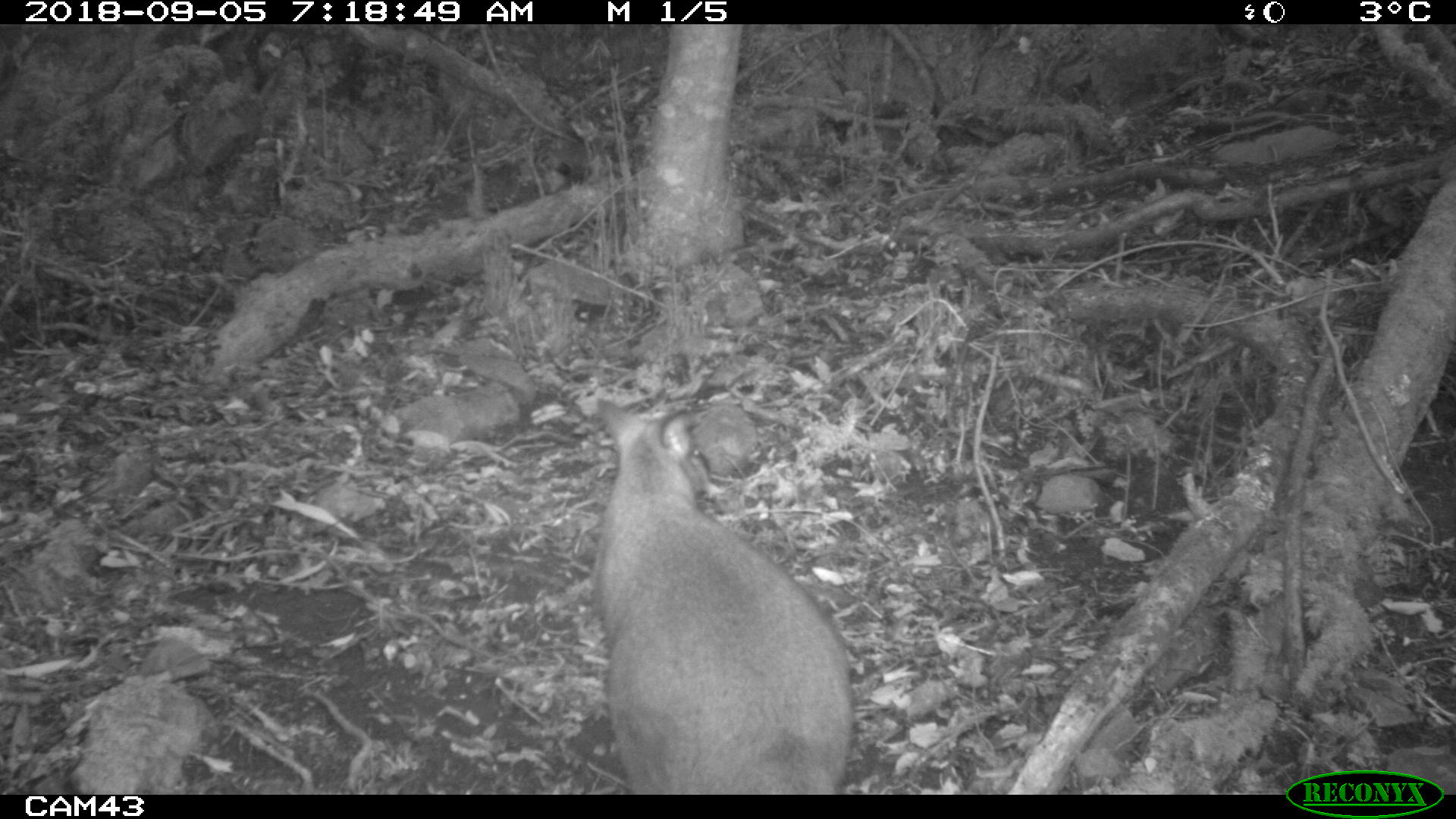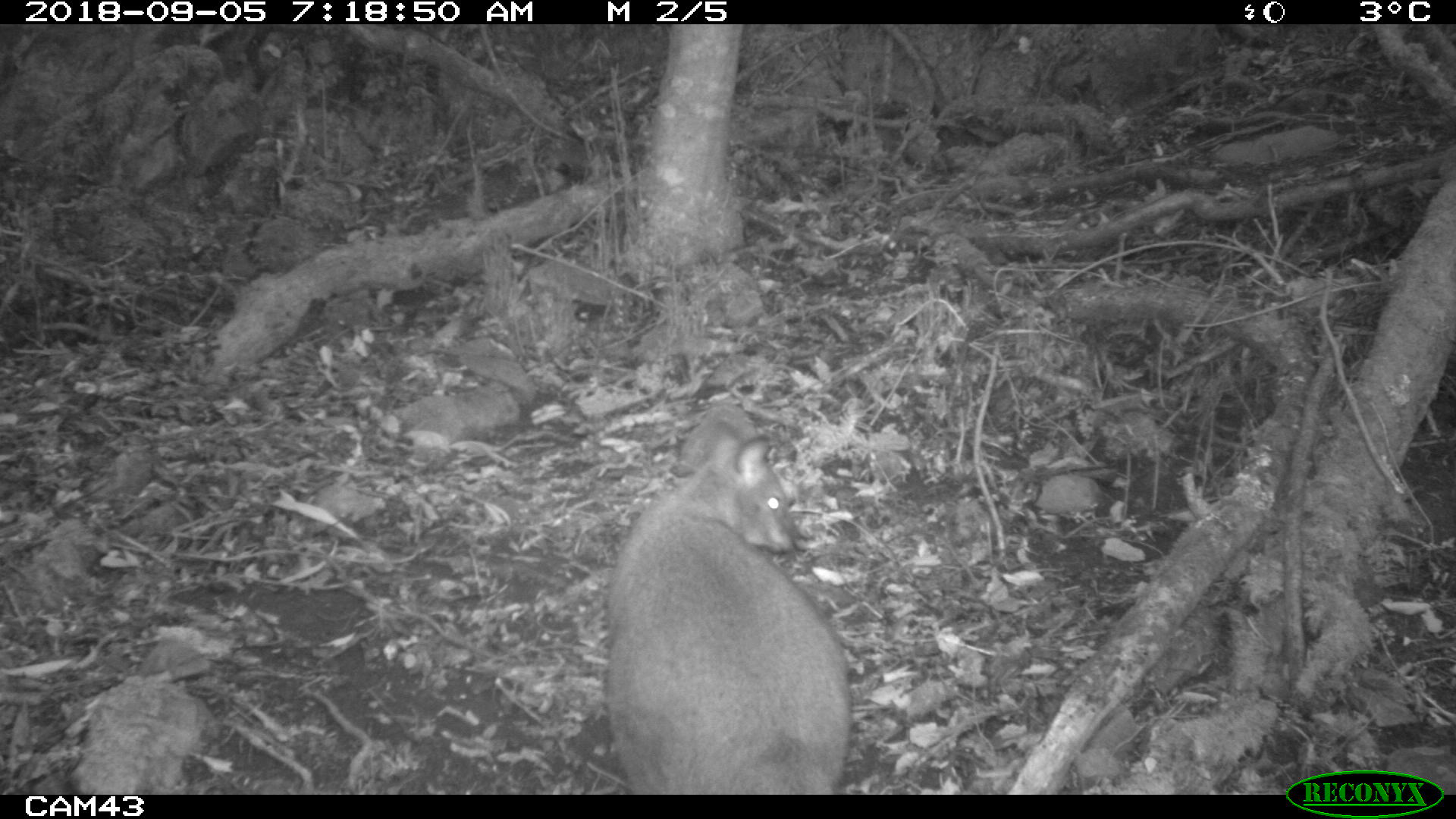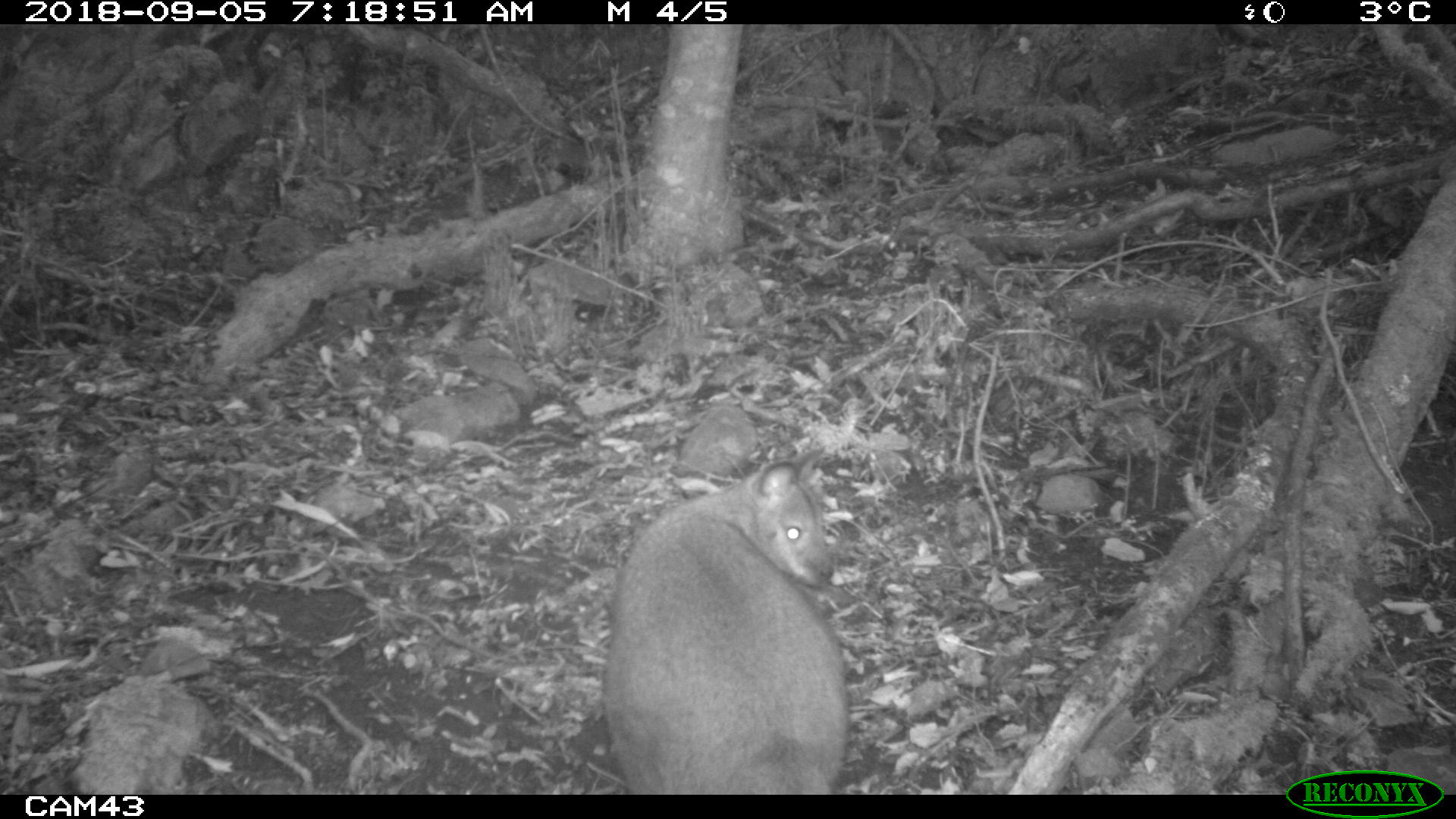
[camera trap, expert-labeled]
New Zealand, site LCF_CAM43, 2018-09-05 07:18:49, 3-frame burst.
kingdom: Animalia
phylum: Chordata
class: Mammalia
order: Diprotodontia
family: Macropodidae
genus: Notamacropus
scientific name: Notamacropus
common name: wallaby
Wallaby (Notamacropus).